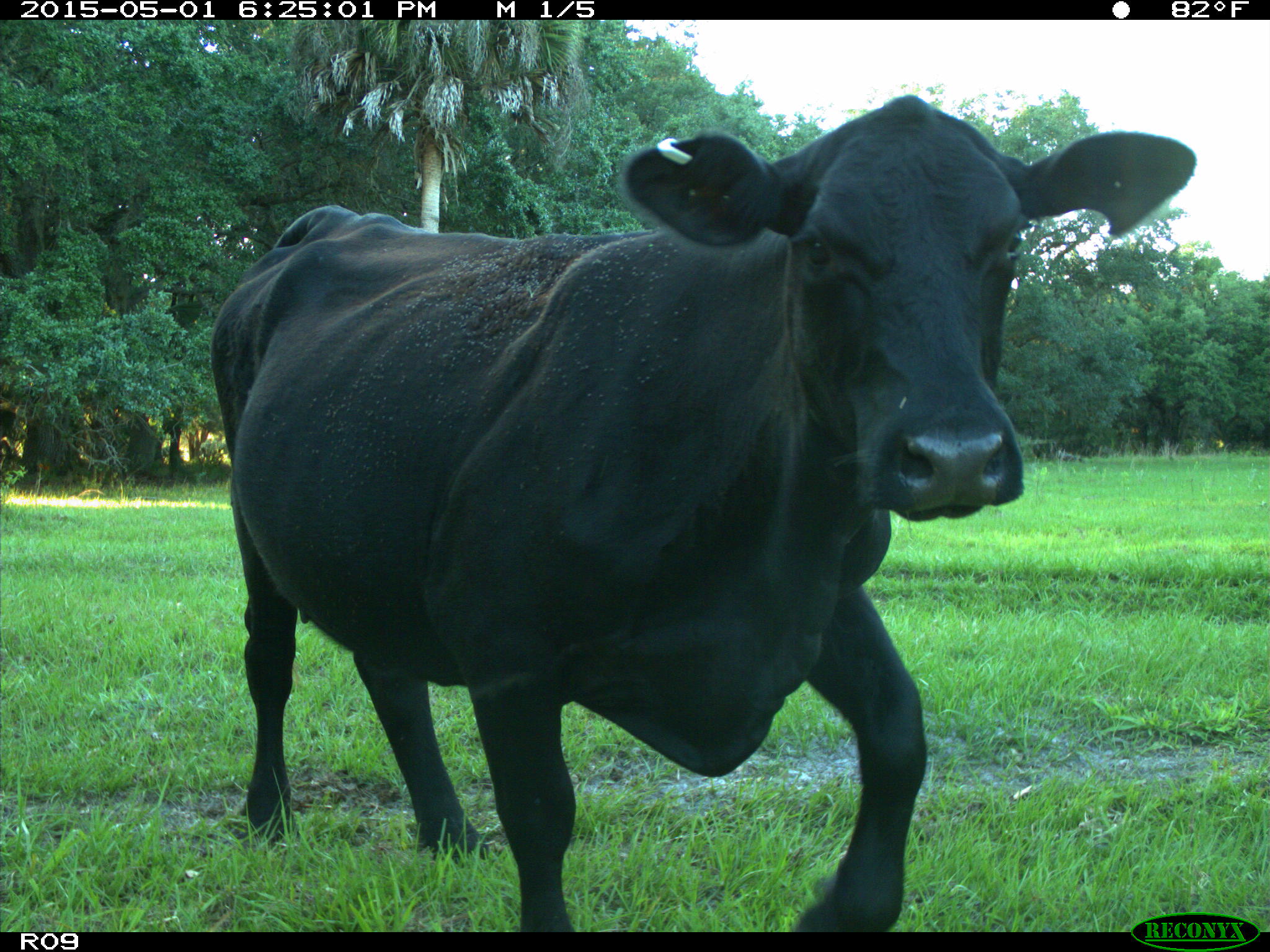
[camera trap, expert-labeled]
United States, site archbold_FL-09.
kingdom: Animalia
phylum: Chordata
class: Mammalia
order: Artiodactyla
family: Bovidae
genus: Bos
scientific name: Bos taurus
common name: domestic cow